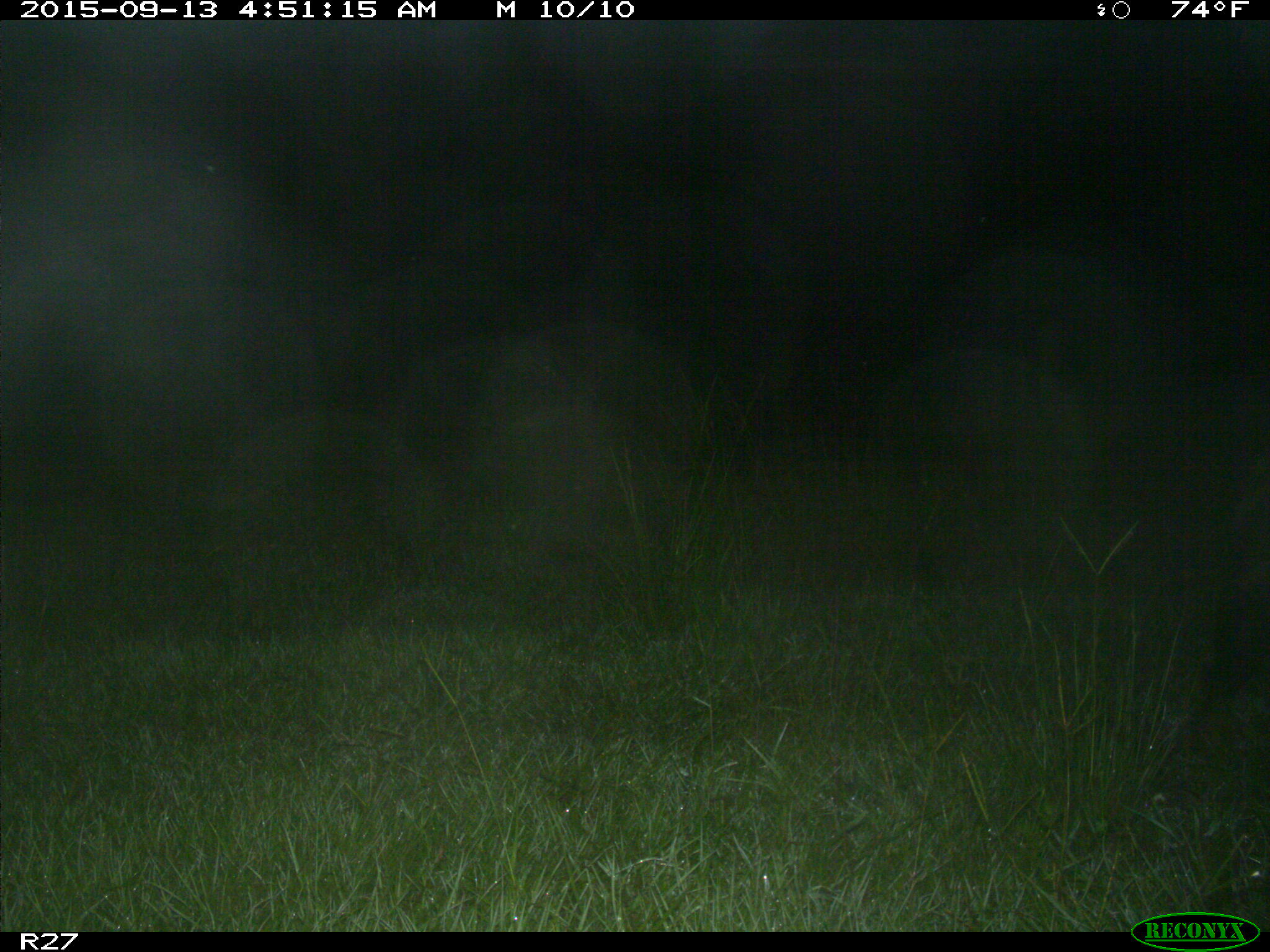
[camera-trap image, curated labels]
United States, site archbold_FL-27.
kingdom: Animalia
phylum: Chordata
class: Mammalia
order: Artiodactyla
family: Suidae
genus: Sus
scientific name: Sus scrofa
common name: wild boar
Sus scrofa (wild boar).